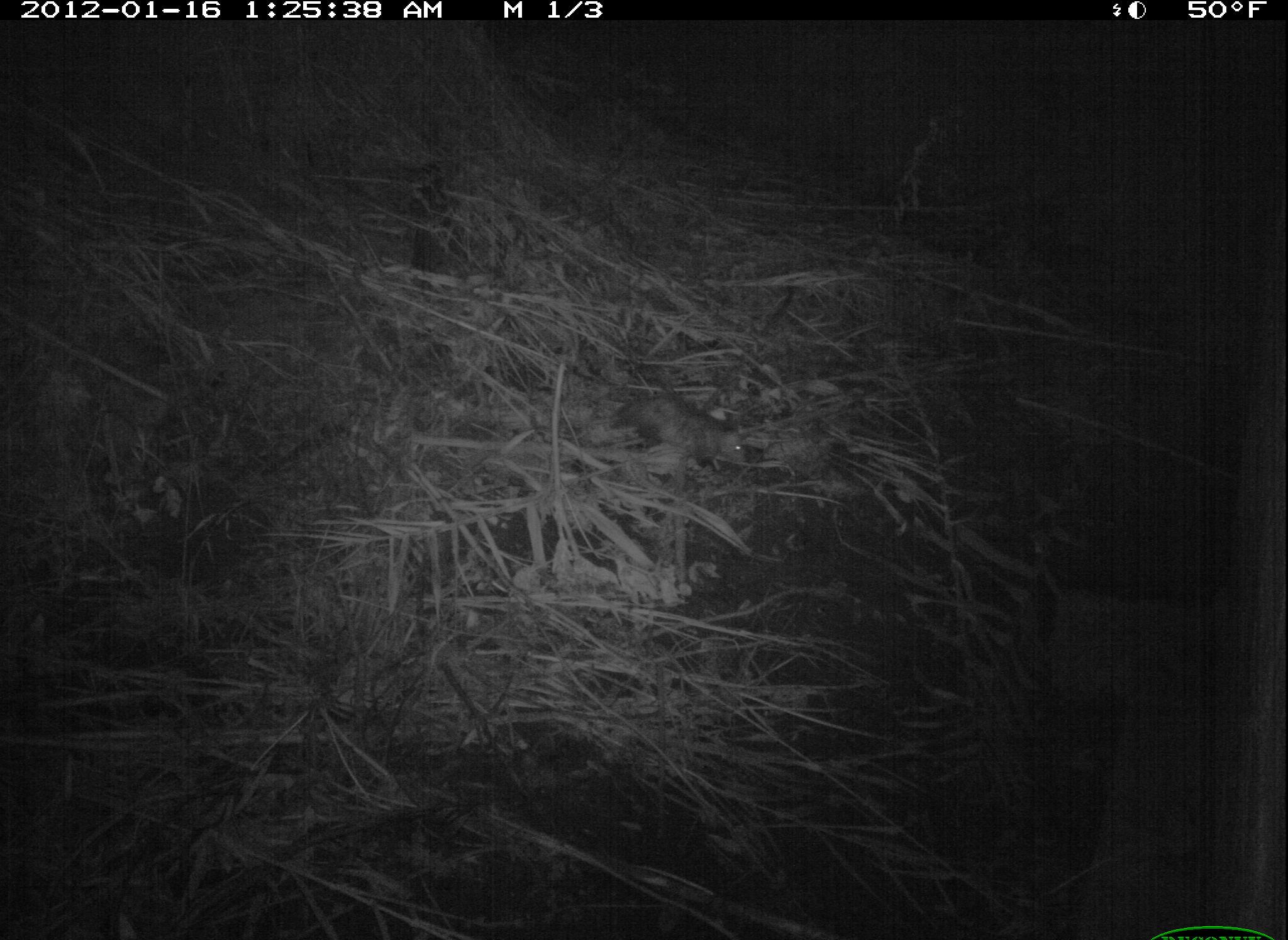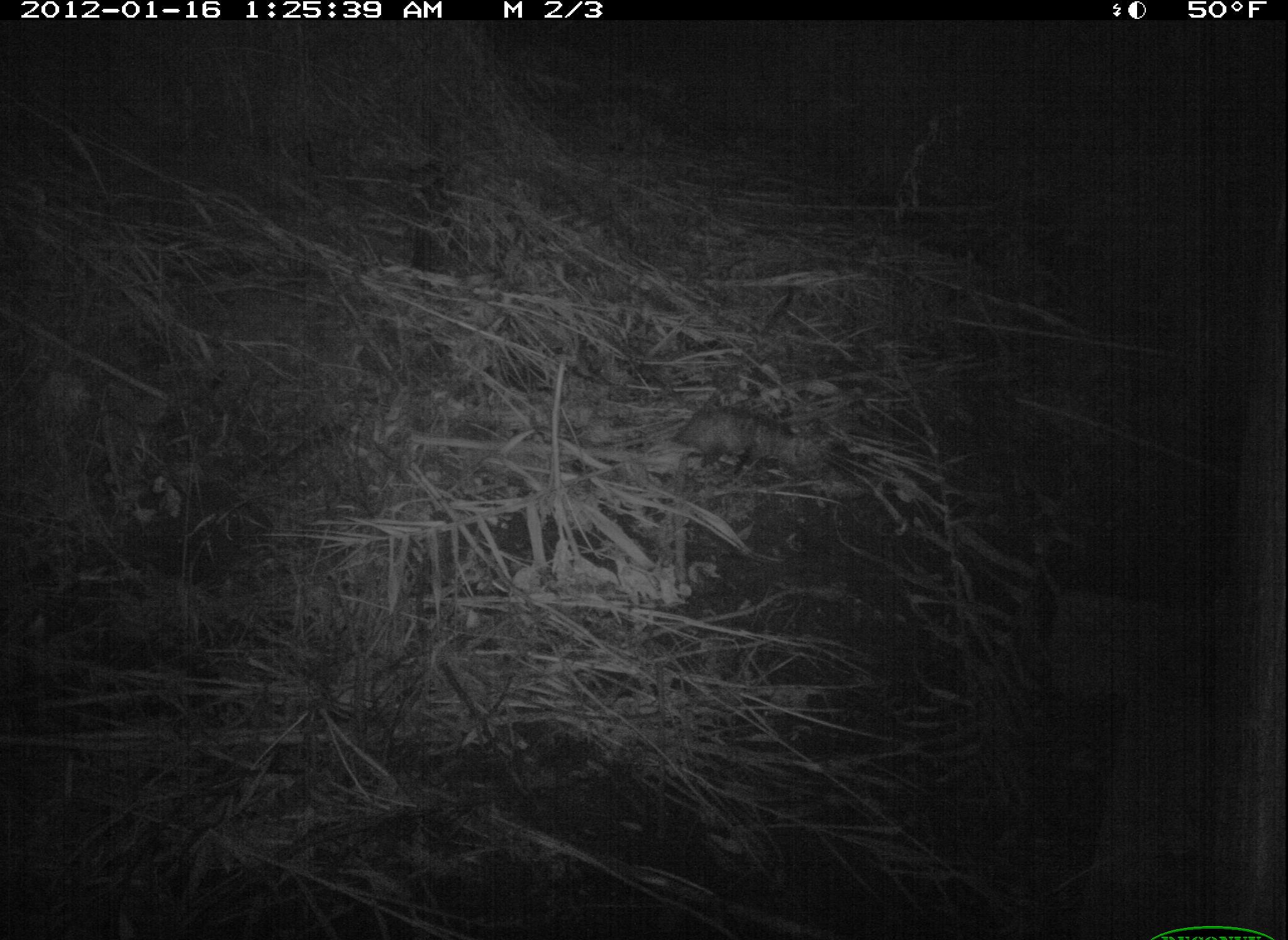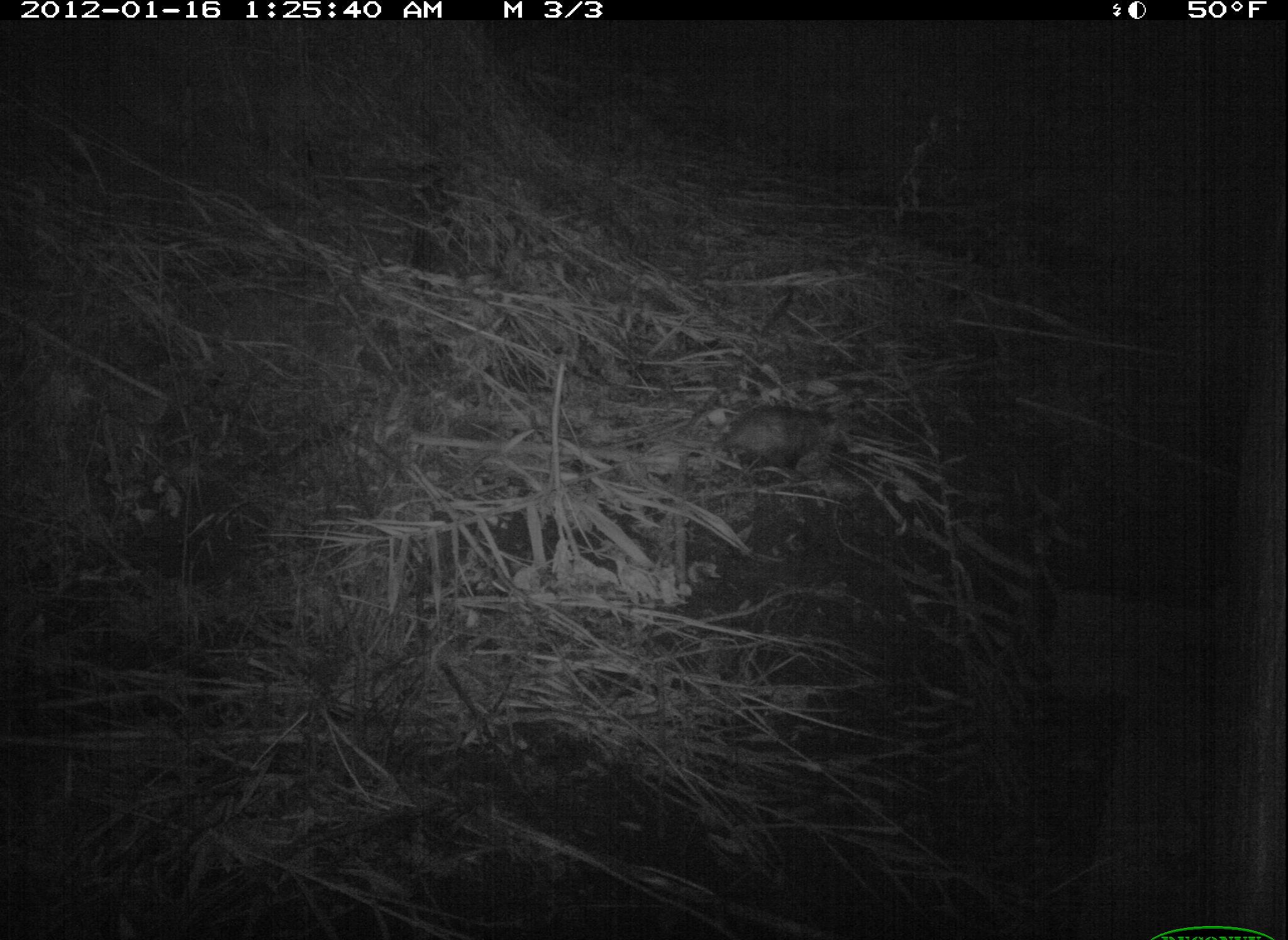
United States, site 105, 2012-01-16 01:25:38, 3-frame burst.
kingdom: Animalia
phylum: Chordata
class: Mammalia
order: Didelphimorphia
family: Didelphidae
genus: Didelphis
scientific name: Didelphis virginiana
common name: virginia opossum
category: opossum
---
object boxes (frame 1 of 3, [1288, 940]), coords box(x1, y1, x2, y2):
opossum: box(599, 370, 802, 494)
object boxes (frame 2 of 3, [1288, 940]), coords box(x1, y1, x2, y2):
opossum: box(668, 390, 810, 499)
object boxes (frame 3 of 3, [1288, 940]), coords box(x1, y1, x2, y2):
opossum: box(665, 391, 879, 488)